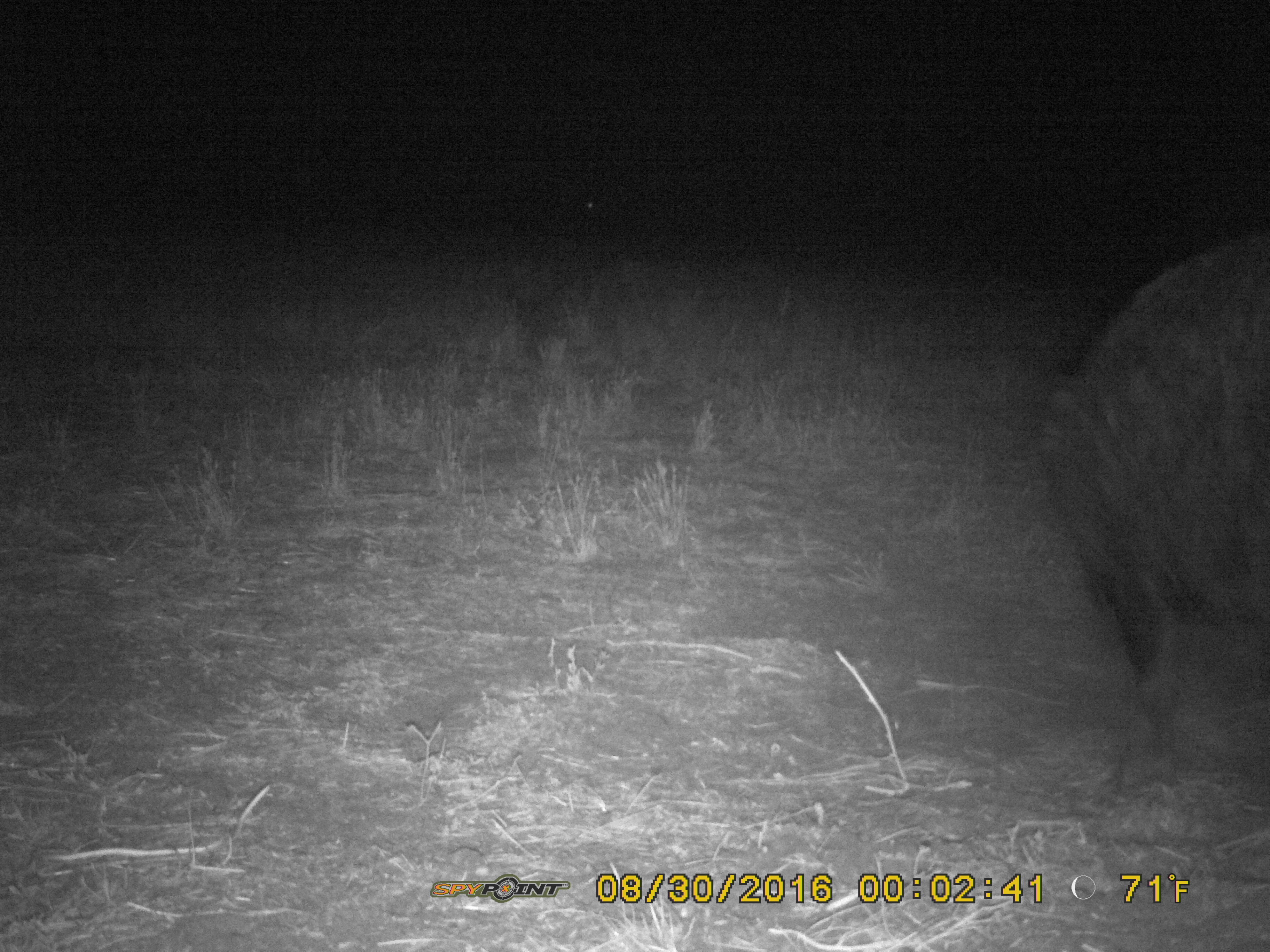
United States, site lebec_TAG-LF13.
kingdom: Animalia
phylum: Chordata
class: Mammalia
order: Artiodactyla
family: Suidae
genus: Sus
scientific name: Sus scrofa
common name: wild boar